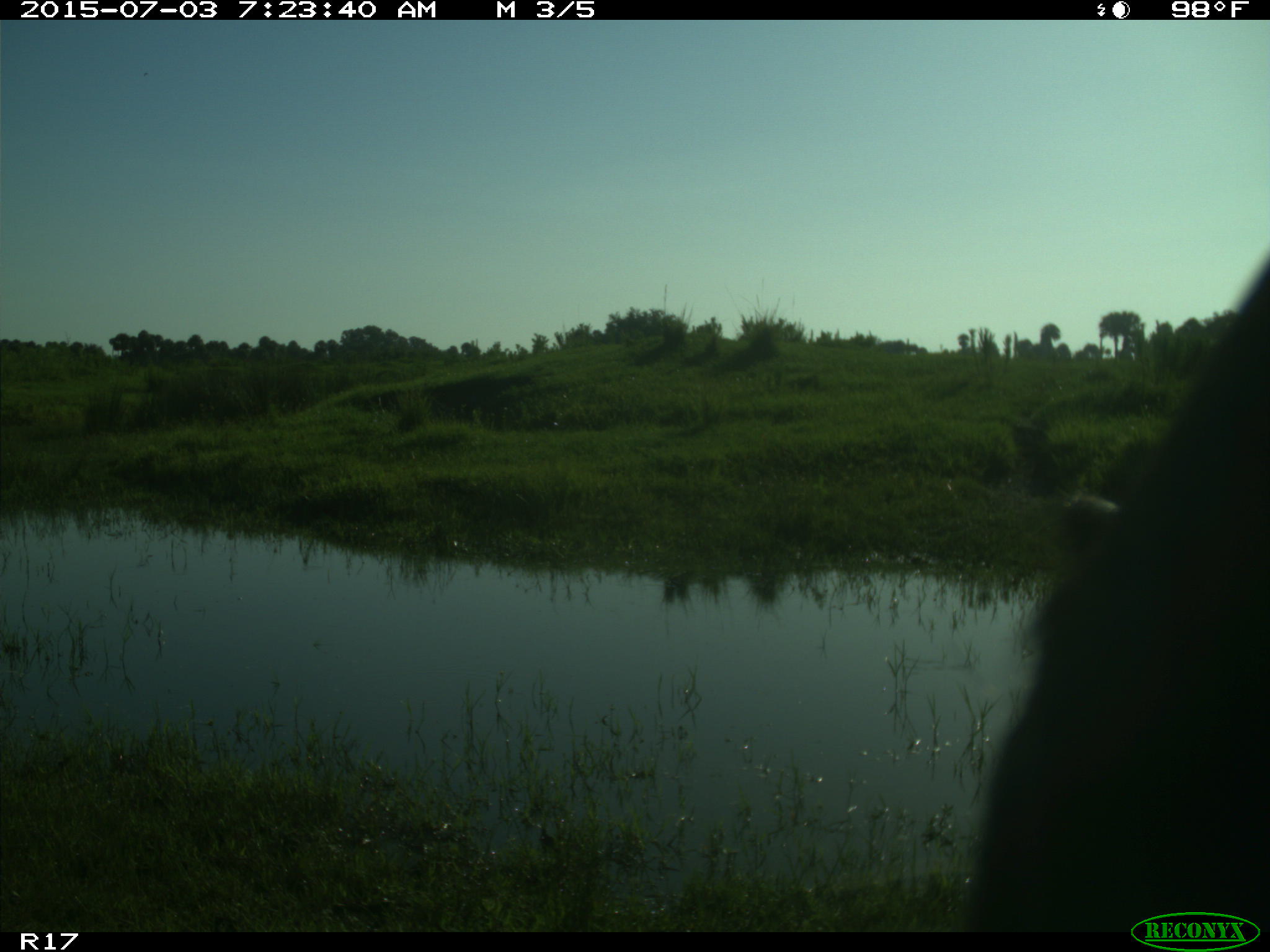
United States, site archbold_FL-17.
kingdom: Animalia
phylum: Chordata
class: Mammalia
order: Artiodactyla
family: Bovidae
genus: Bos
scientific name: Bos taurus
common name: domestic cow